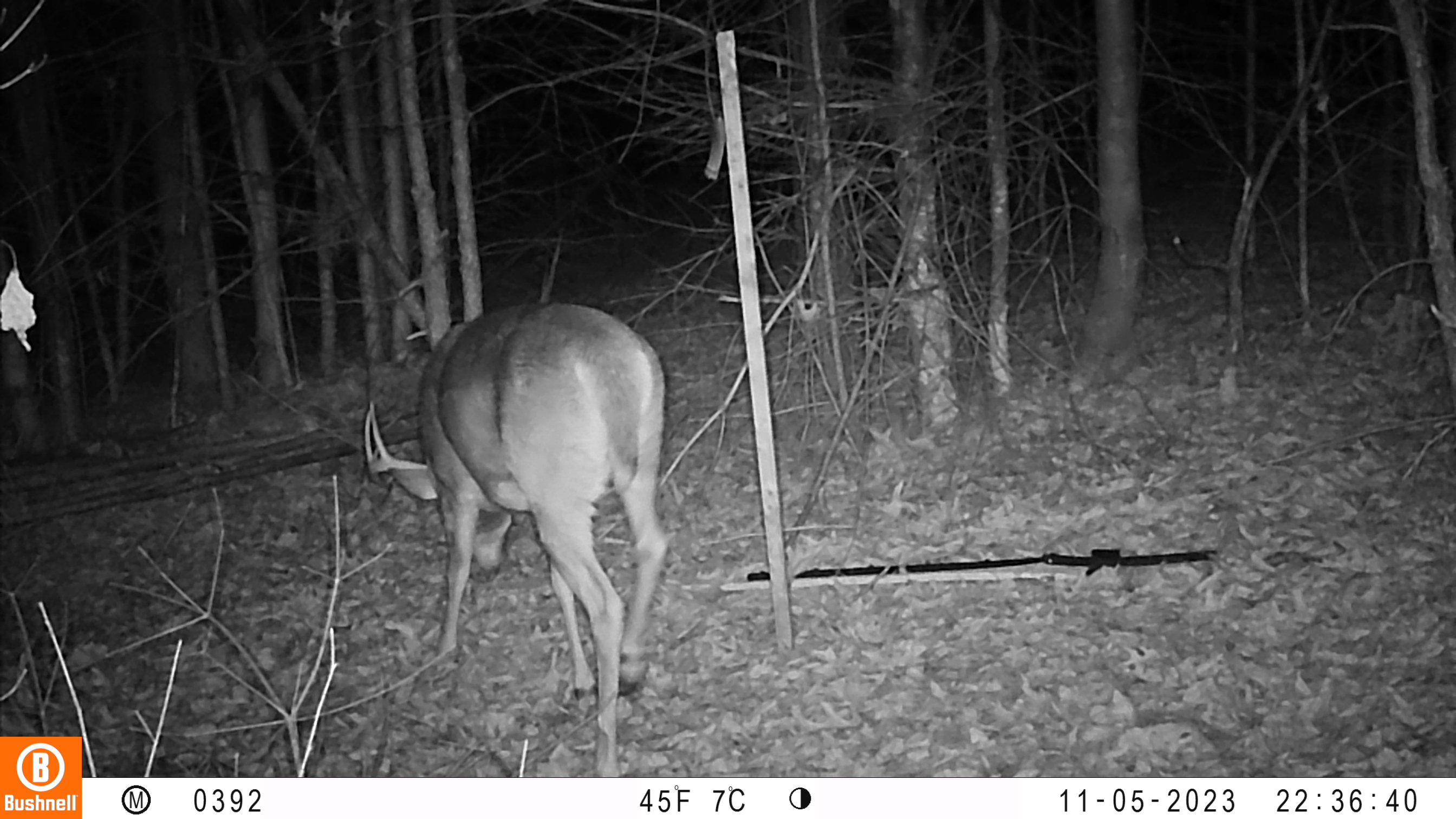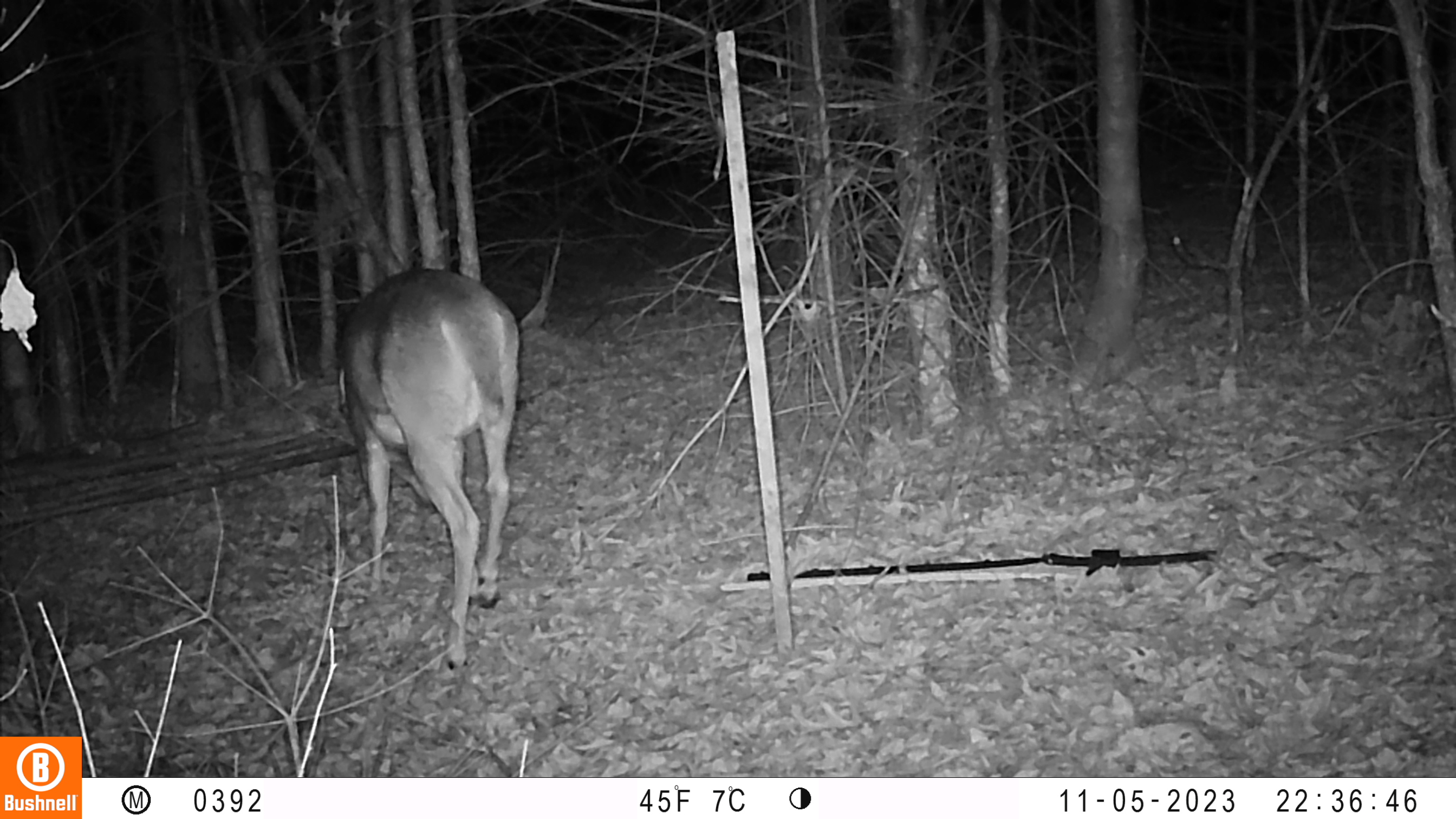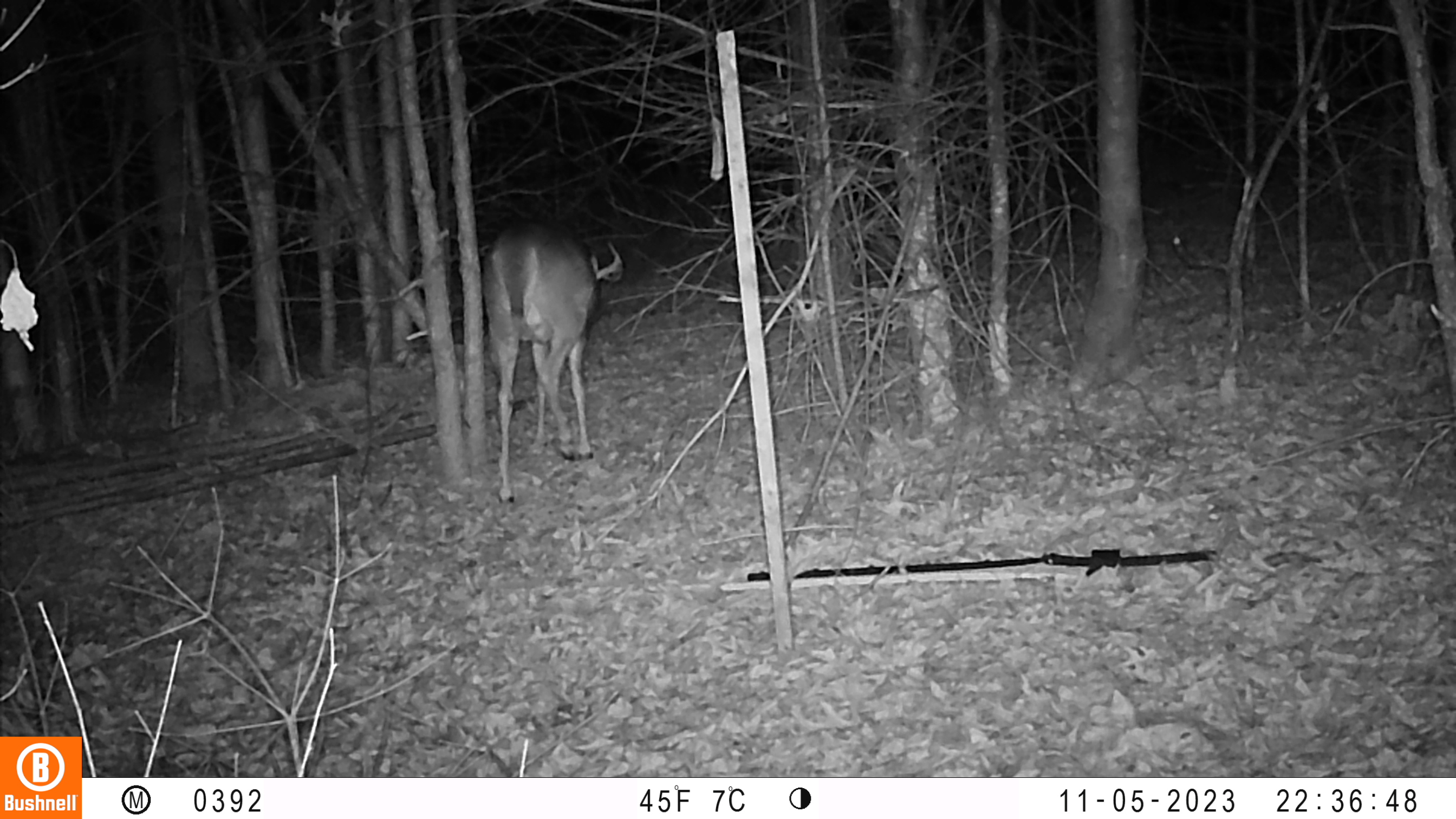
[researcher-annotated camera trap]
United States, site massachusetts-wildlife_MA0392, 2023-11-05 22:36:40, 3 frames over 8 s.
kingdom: Animalia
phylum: Chordata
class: Mammalia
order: Artiodactyla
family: Cervidae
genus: Odocoileus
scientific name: Odocoileus virginianus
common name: white-tailed deer